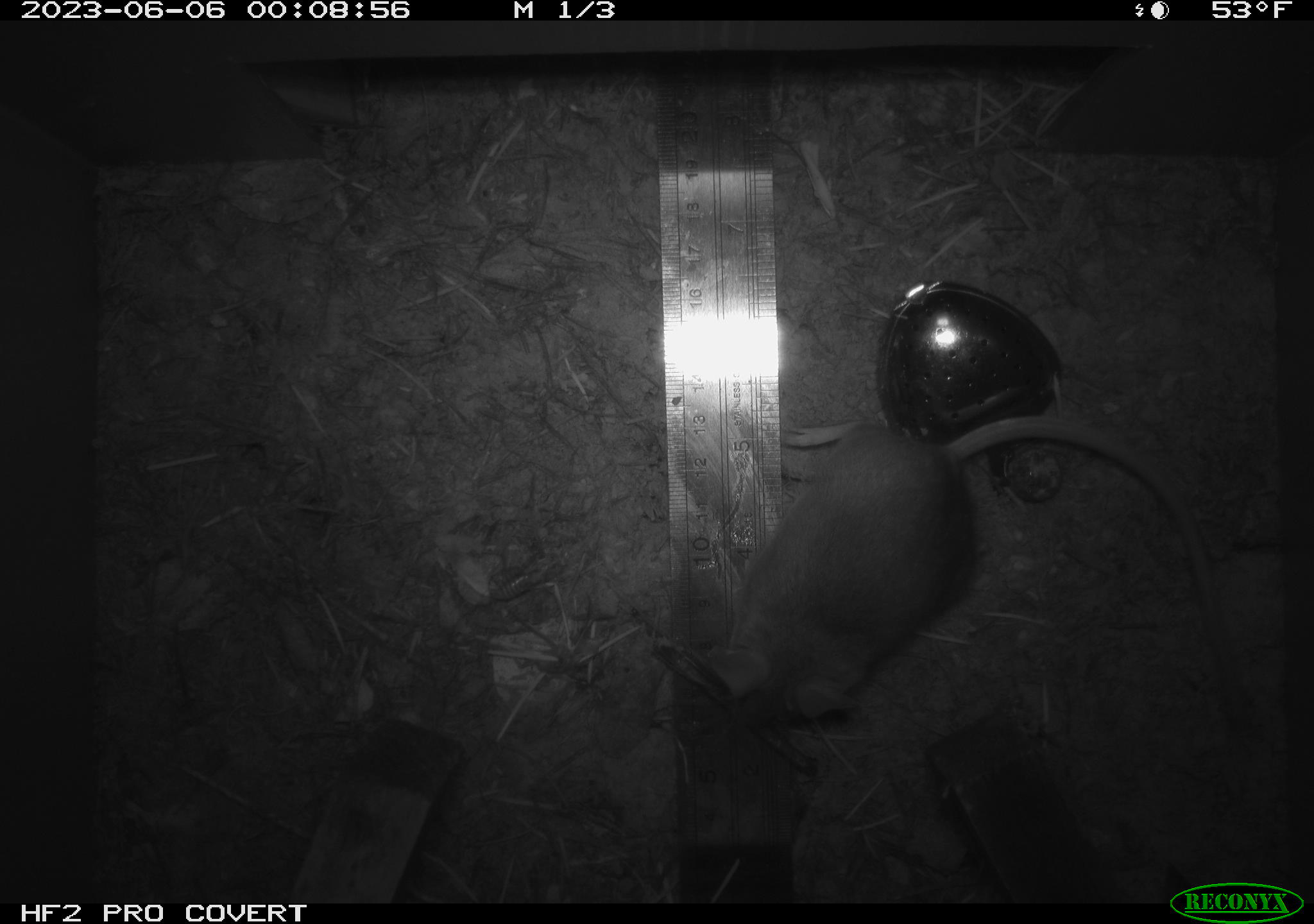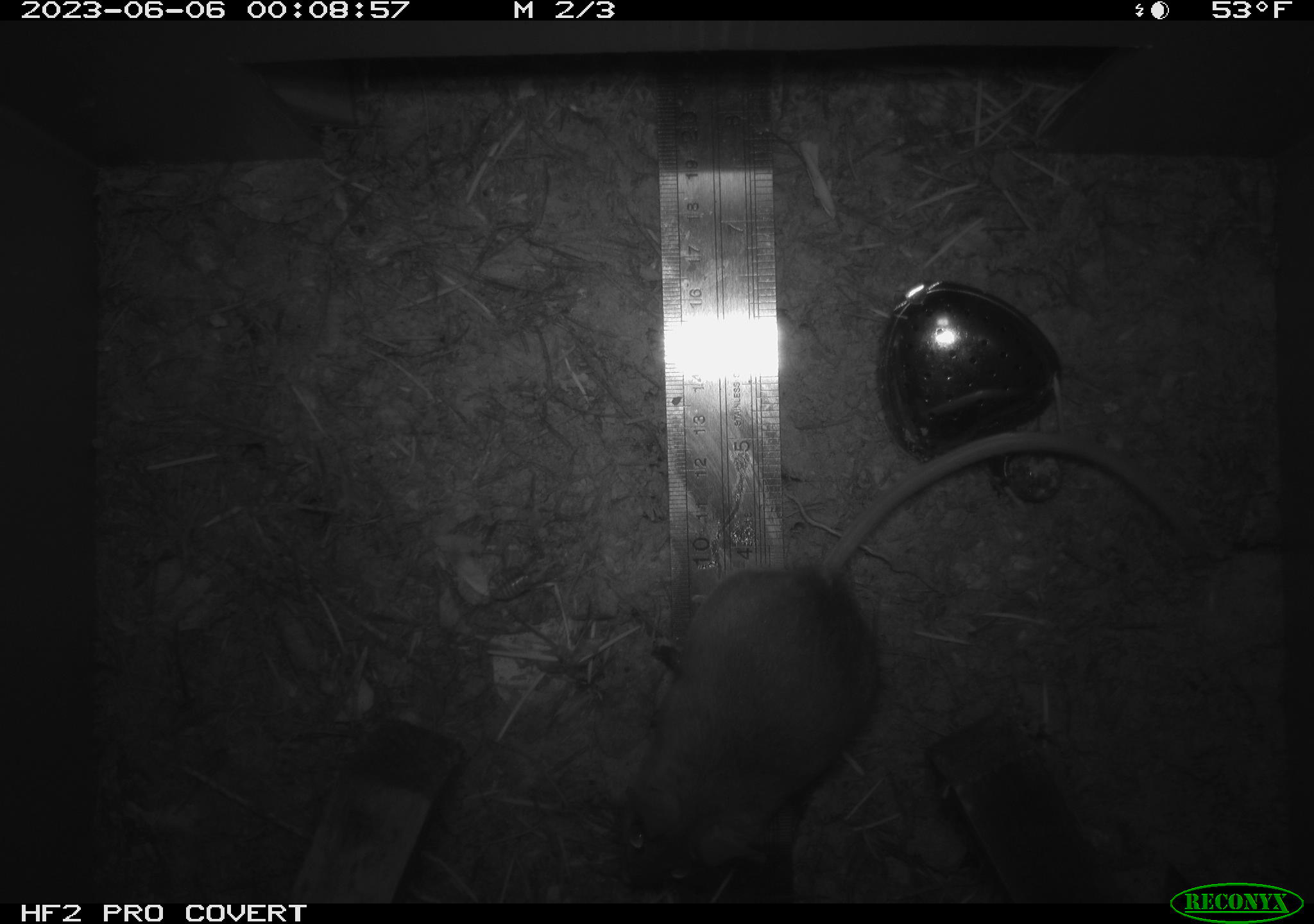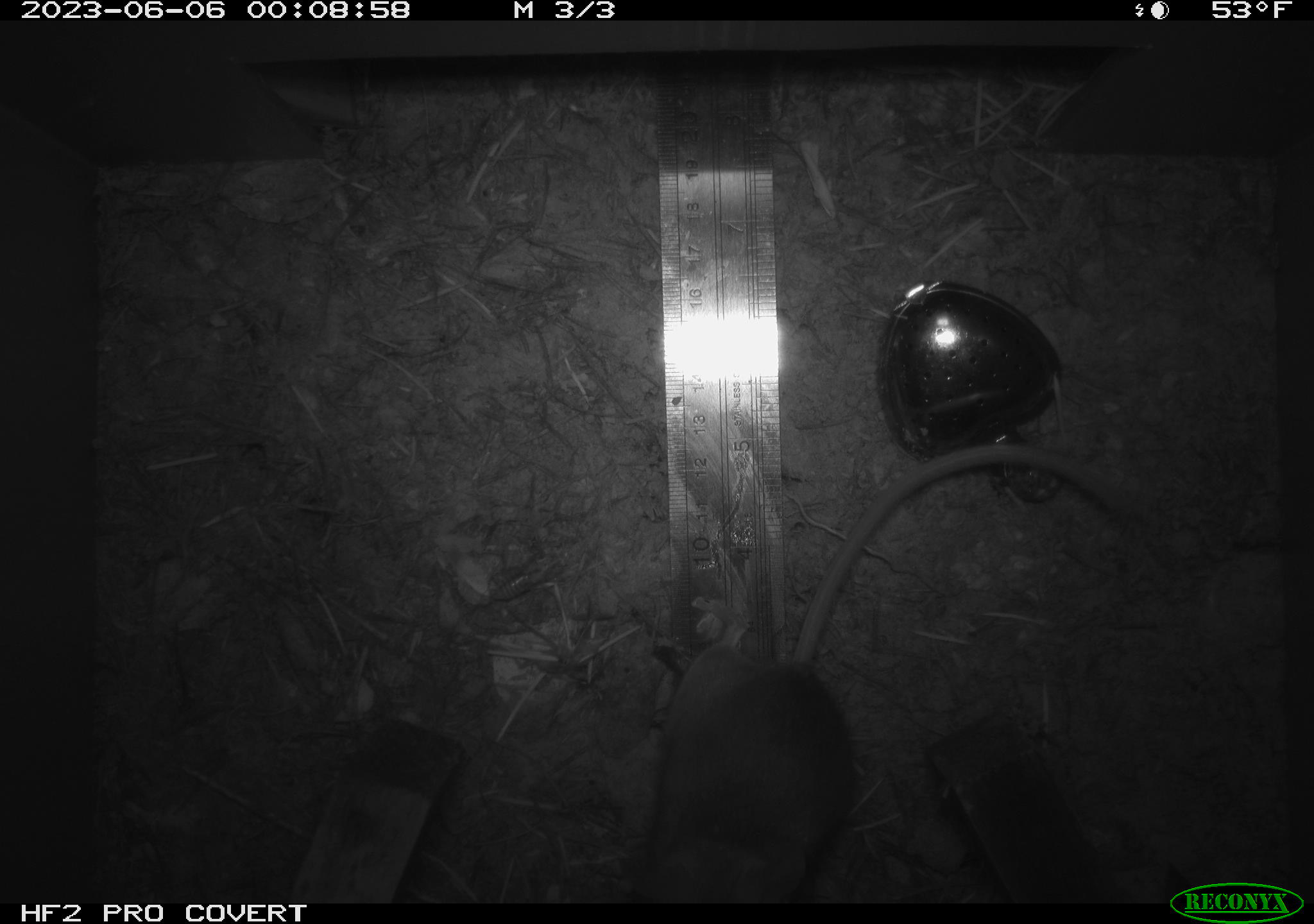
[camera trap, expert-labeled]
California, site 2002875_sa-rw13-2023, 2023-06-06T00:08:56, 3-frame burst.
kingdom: Animalia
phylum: Chordata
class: Mammalia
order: Rodentia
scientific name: Rodentia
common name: mouse species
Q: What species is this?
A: Mouse species (Rodentia).